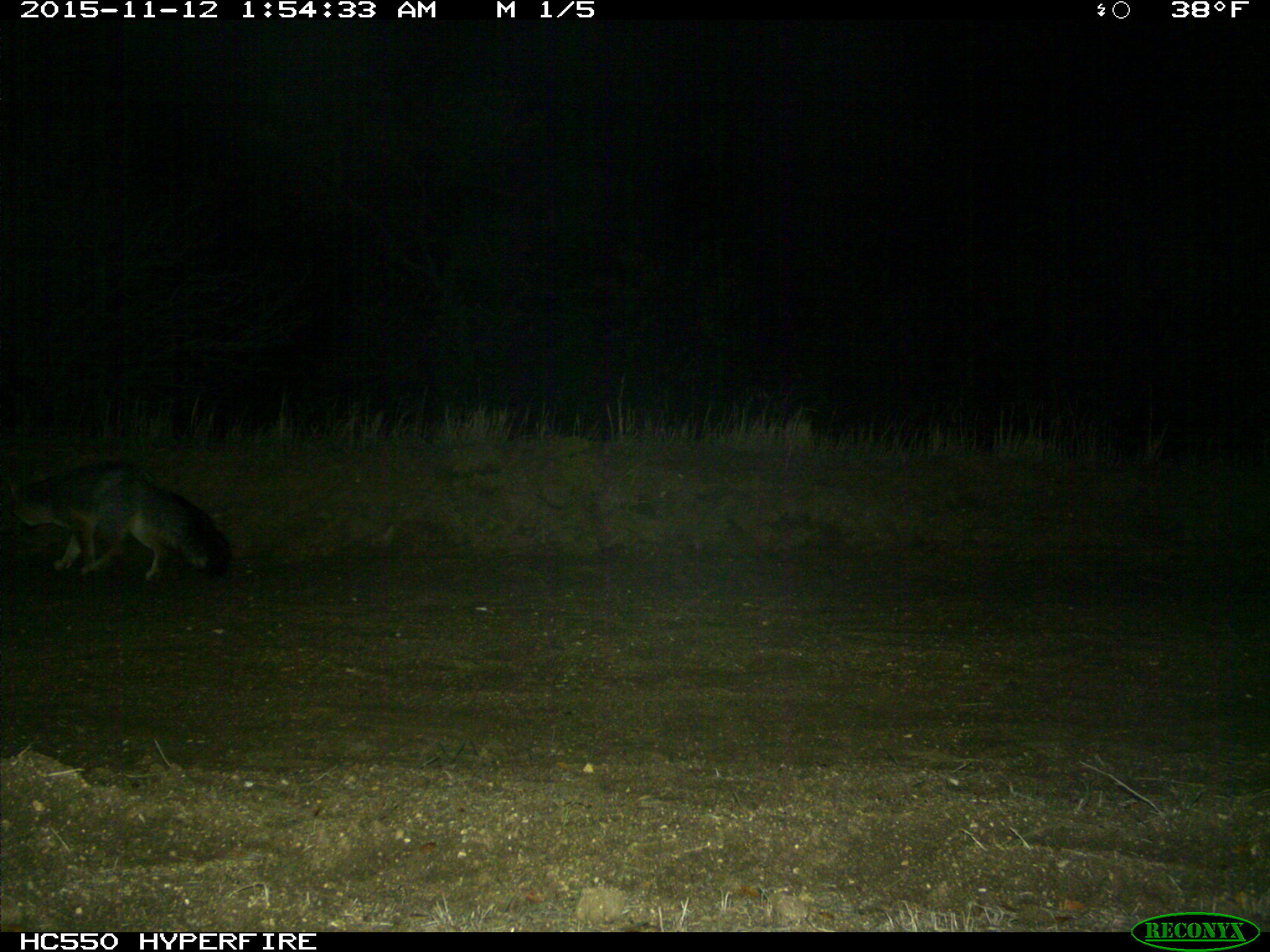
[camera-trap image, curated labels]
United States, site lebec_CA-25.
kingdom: Animalia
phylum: Chordata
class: Mammalia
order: Carnivora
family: Canidae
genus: Urocyon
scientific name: Urocyon cinereoargenteus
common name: gray fox